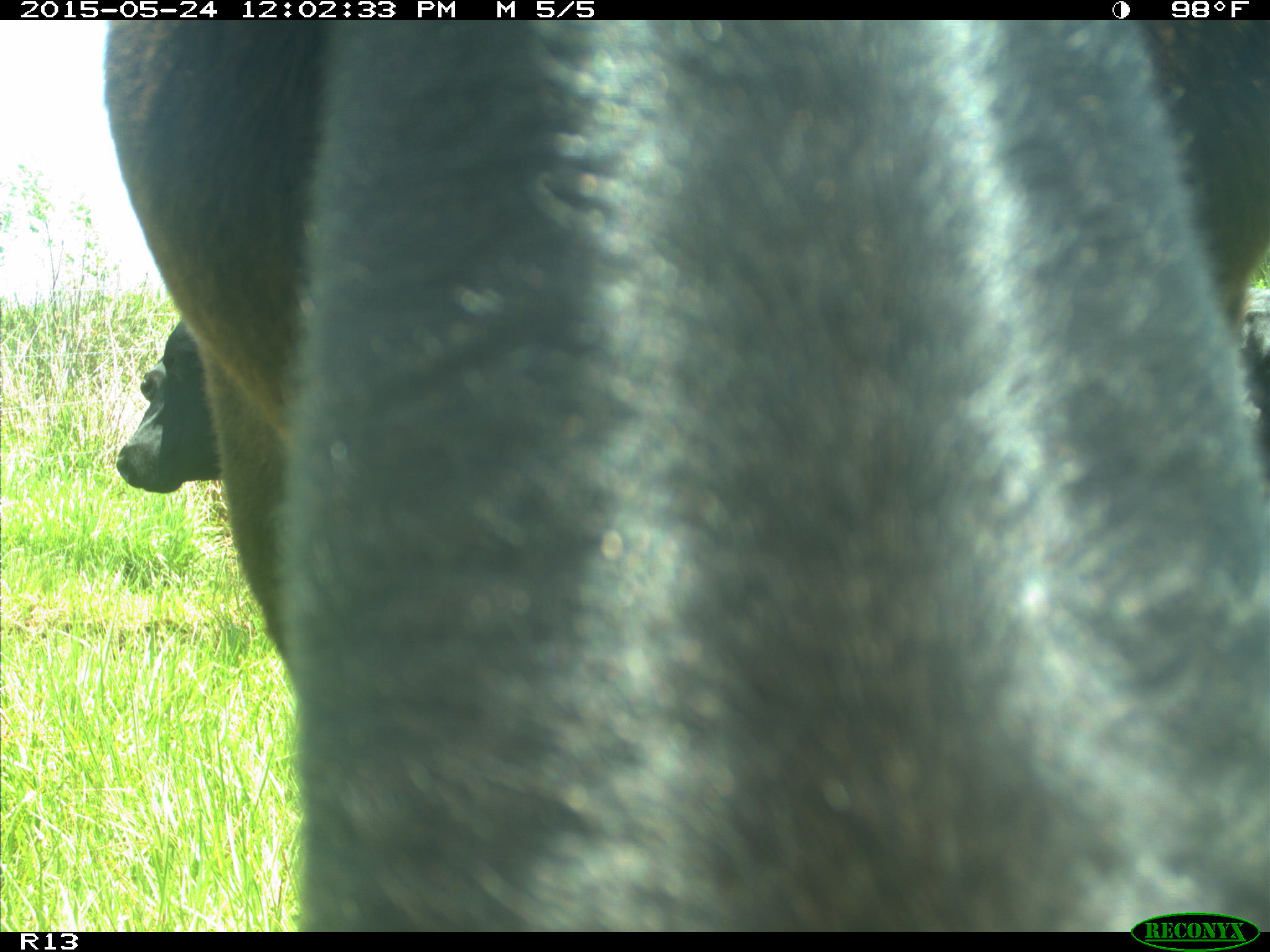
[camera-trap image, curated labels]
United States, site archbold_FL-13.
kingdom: Animalia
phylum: Chordata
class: Mammalia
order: Artiodactyla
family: Bovidae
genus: Bos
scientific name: Bos taurus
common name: domestic cow